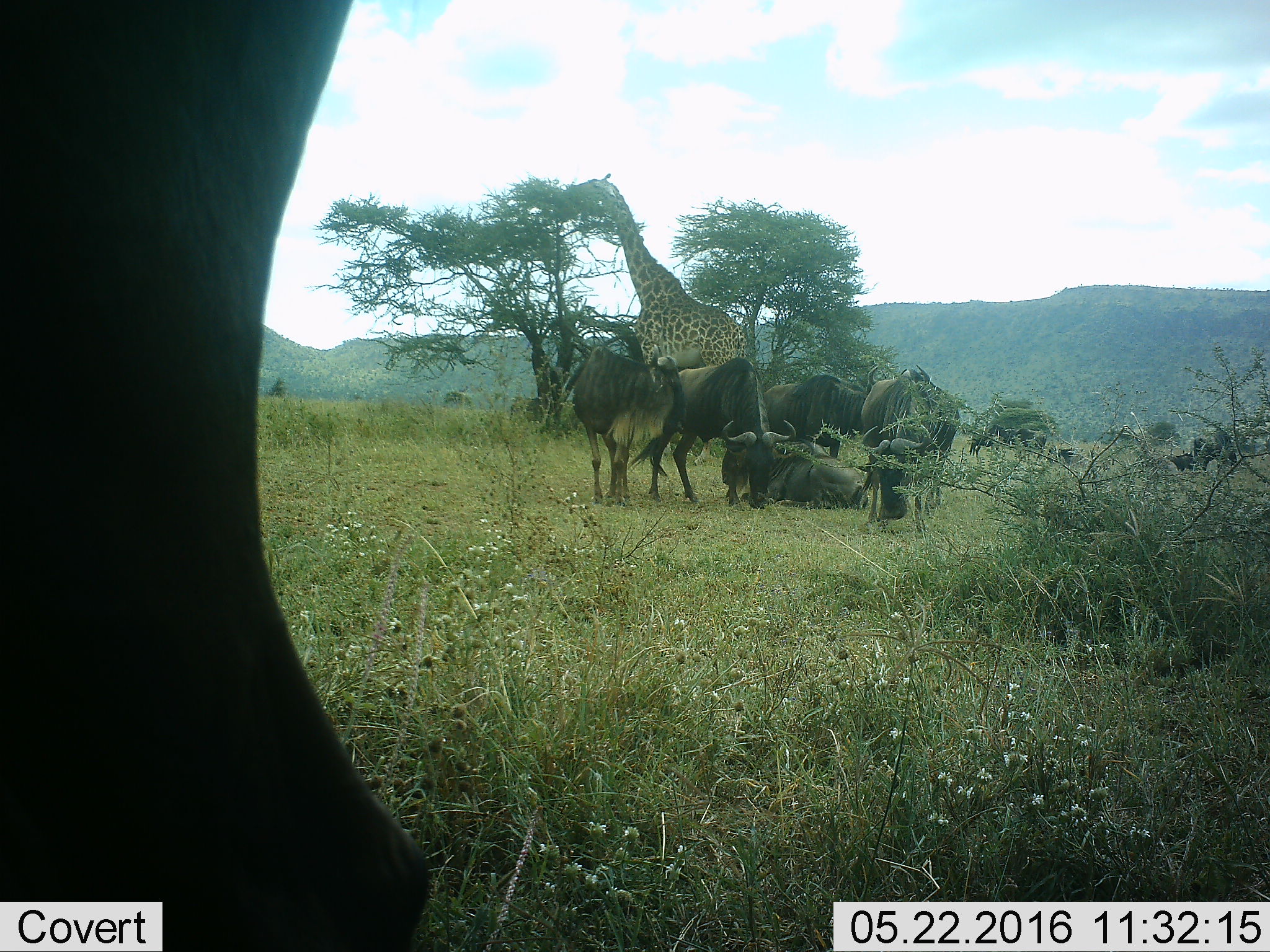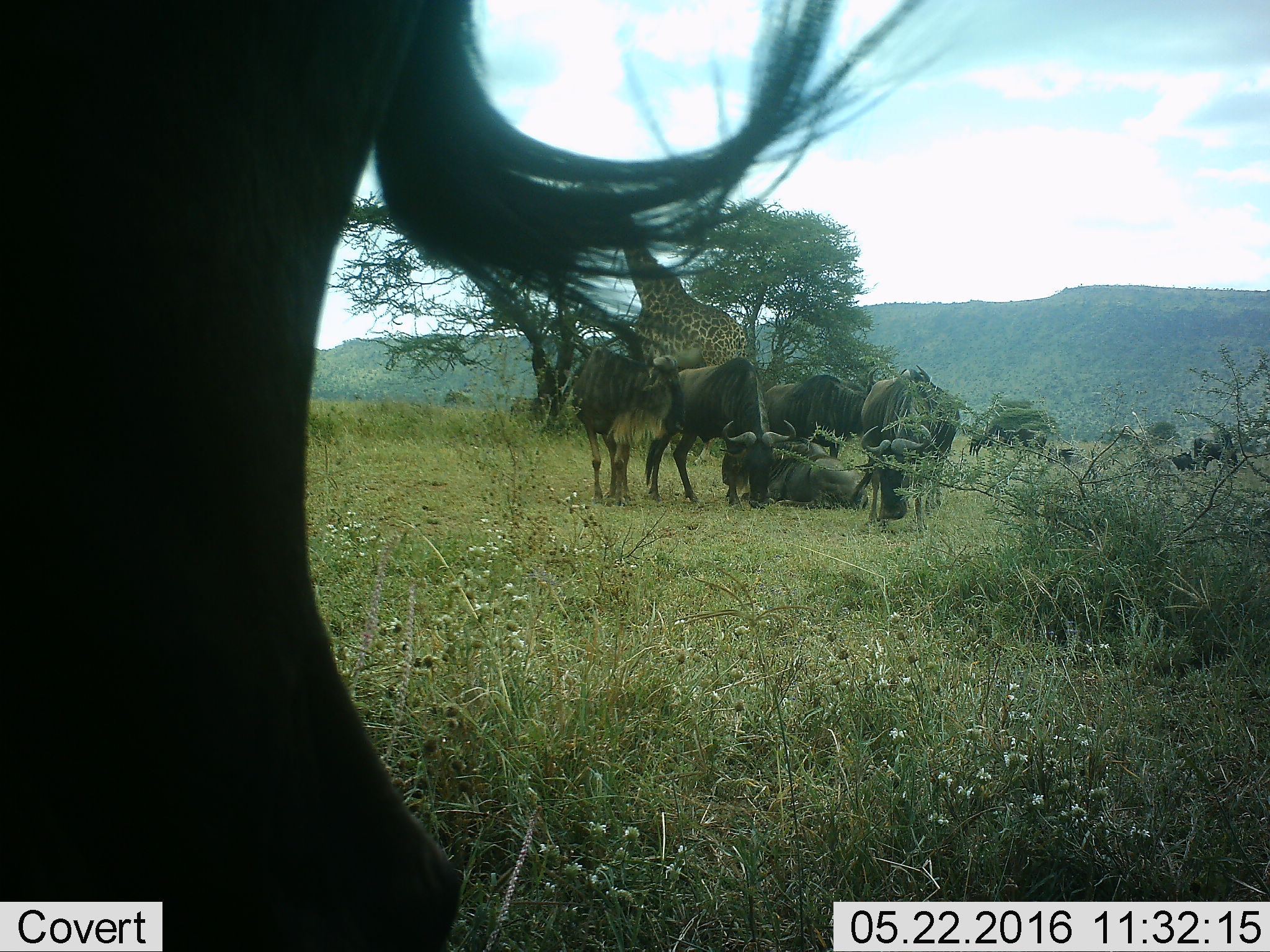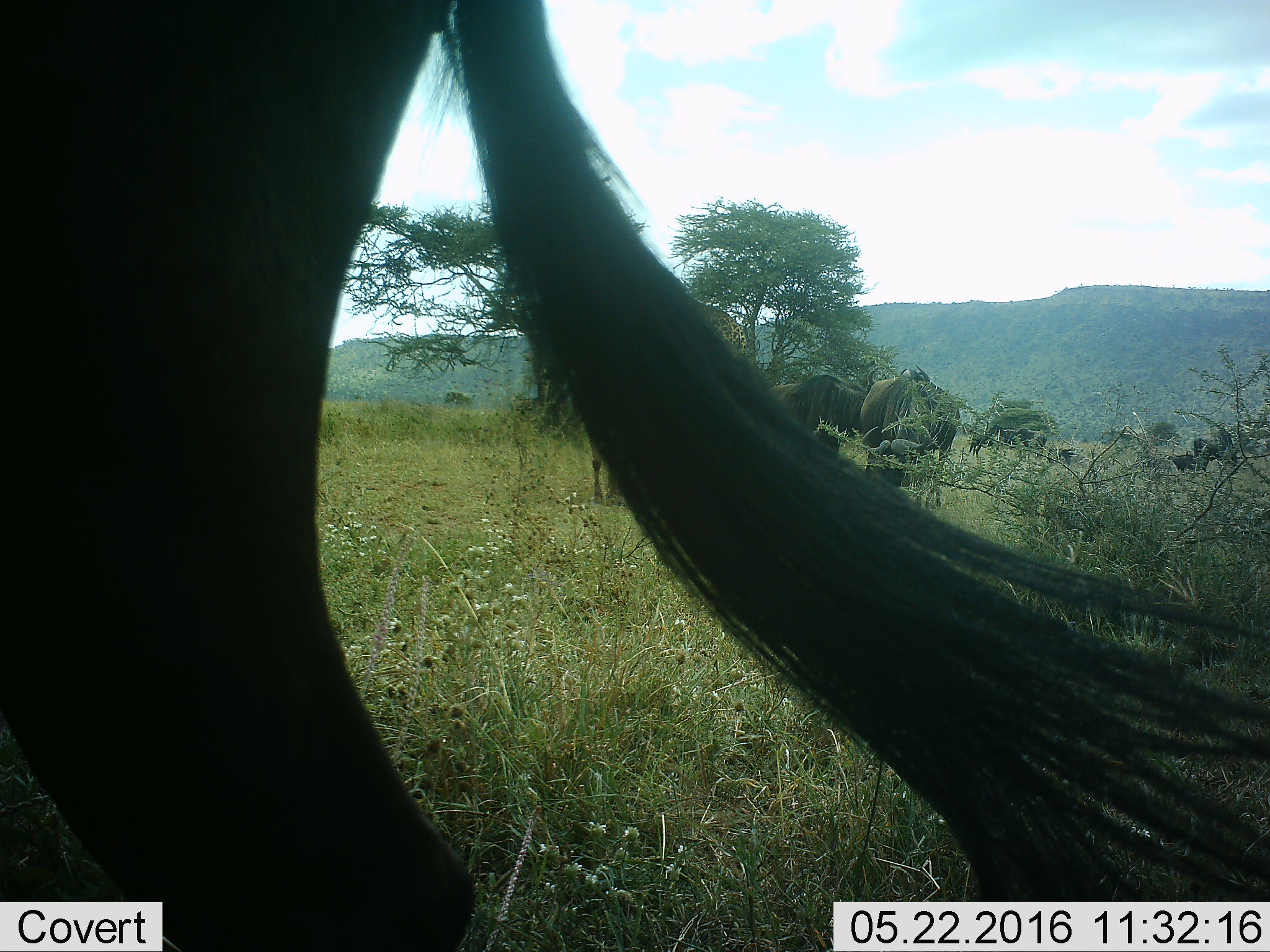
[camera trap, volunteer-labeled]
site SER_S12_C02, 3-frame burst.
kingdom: Animalia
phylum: Chordata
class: Mammalia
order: Artiodactyla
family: Giraffidae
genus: Giraffa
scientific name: Giraffa camelopardalis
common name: giraffe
Giraffe (Giraffa camelopardalis), count 1. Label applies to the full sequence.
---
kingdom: Animalia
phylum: Chordata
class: Mammalia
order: Artiodactyla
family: Bovidae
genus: Connochaetes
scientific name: Connochaetes taurinus taurinus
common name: blue wildebeest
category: wildebeestblue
Wildebeestblue (blue wildebeest) (Connochaetes taurinus taurinus), count 11-50. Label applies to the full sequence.